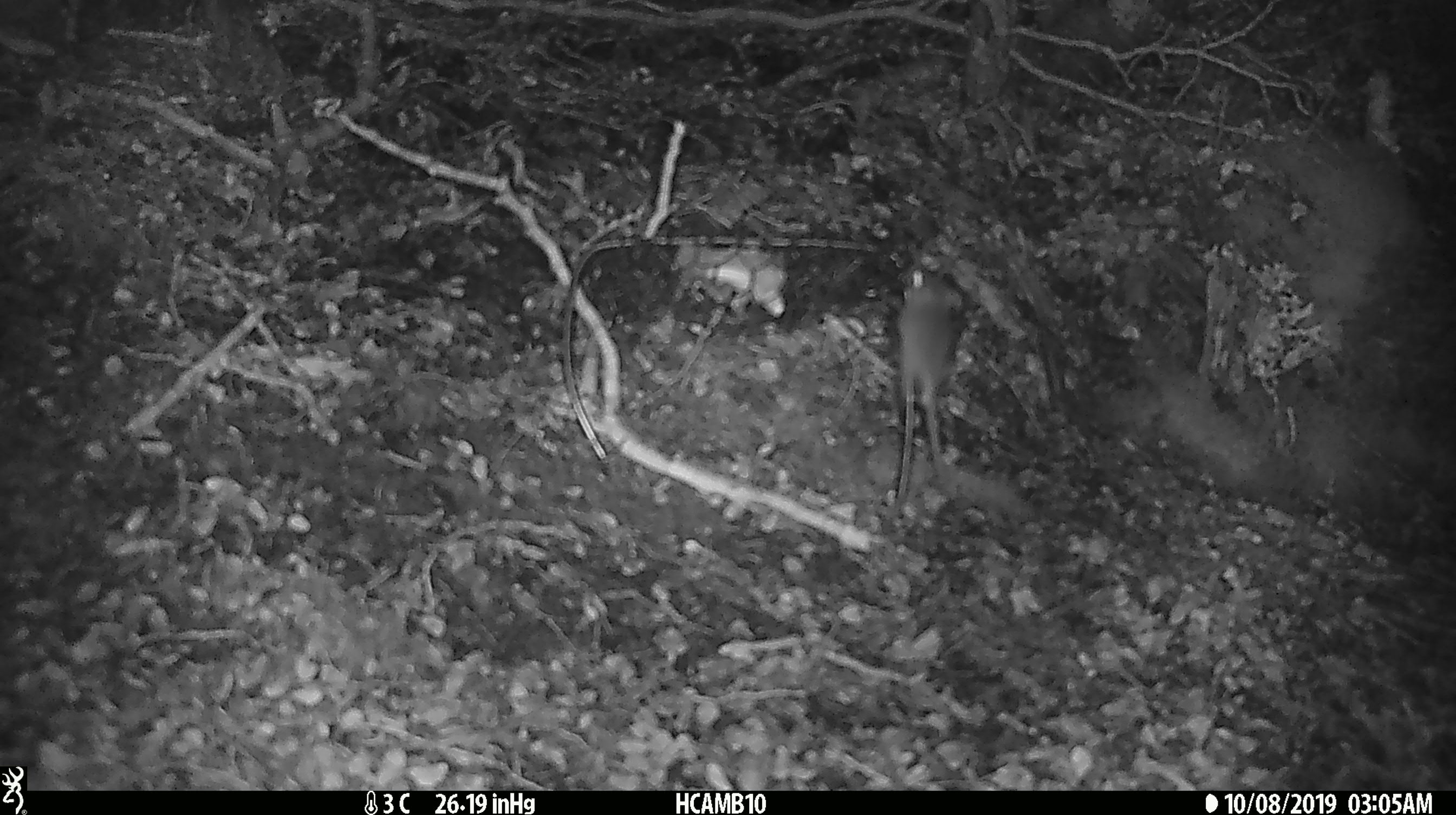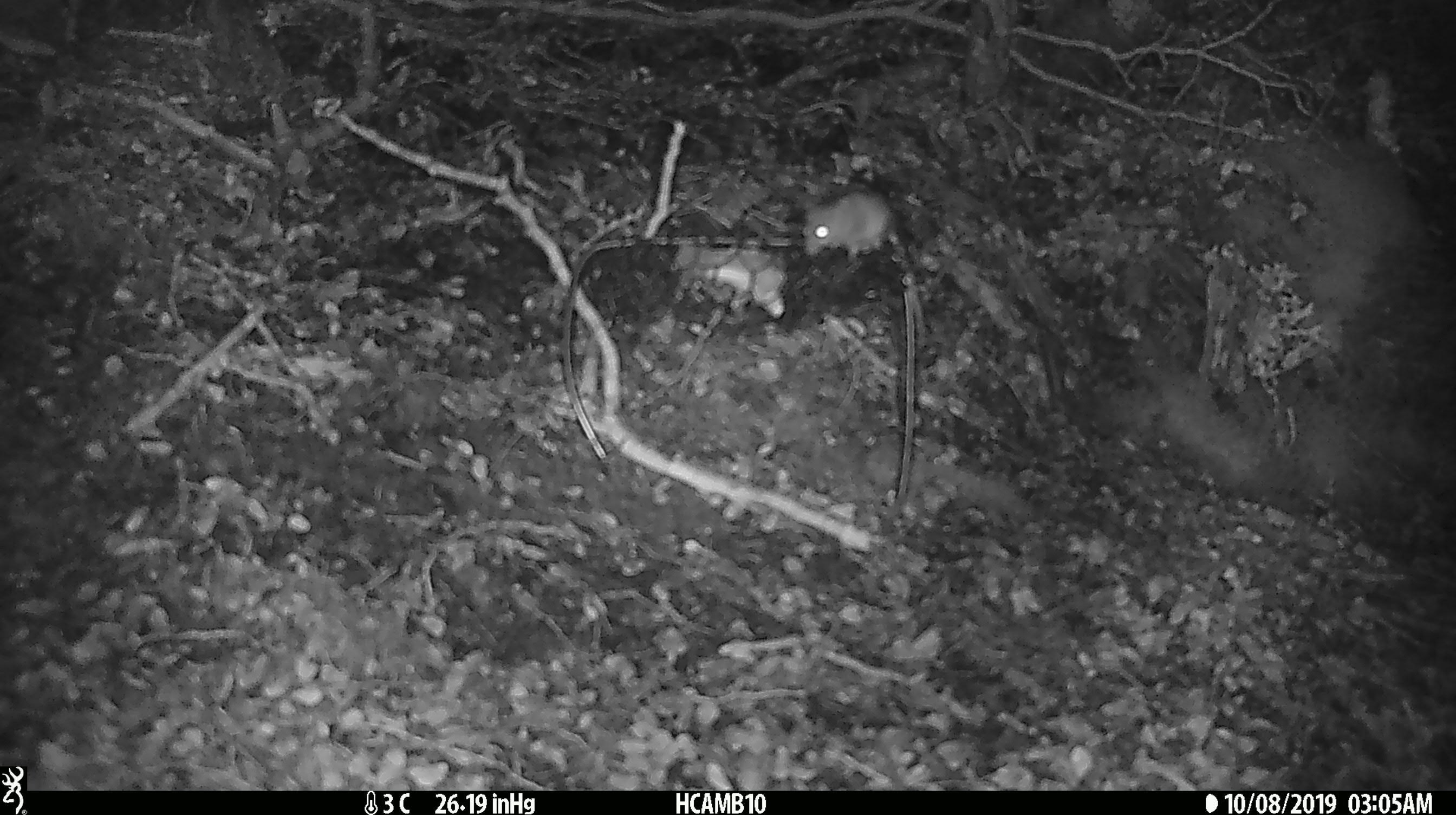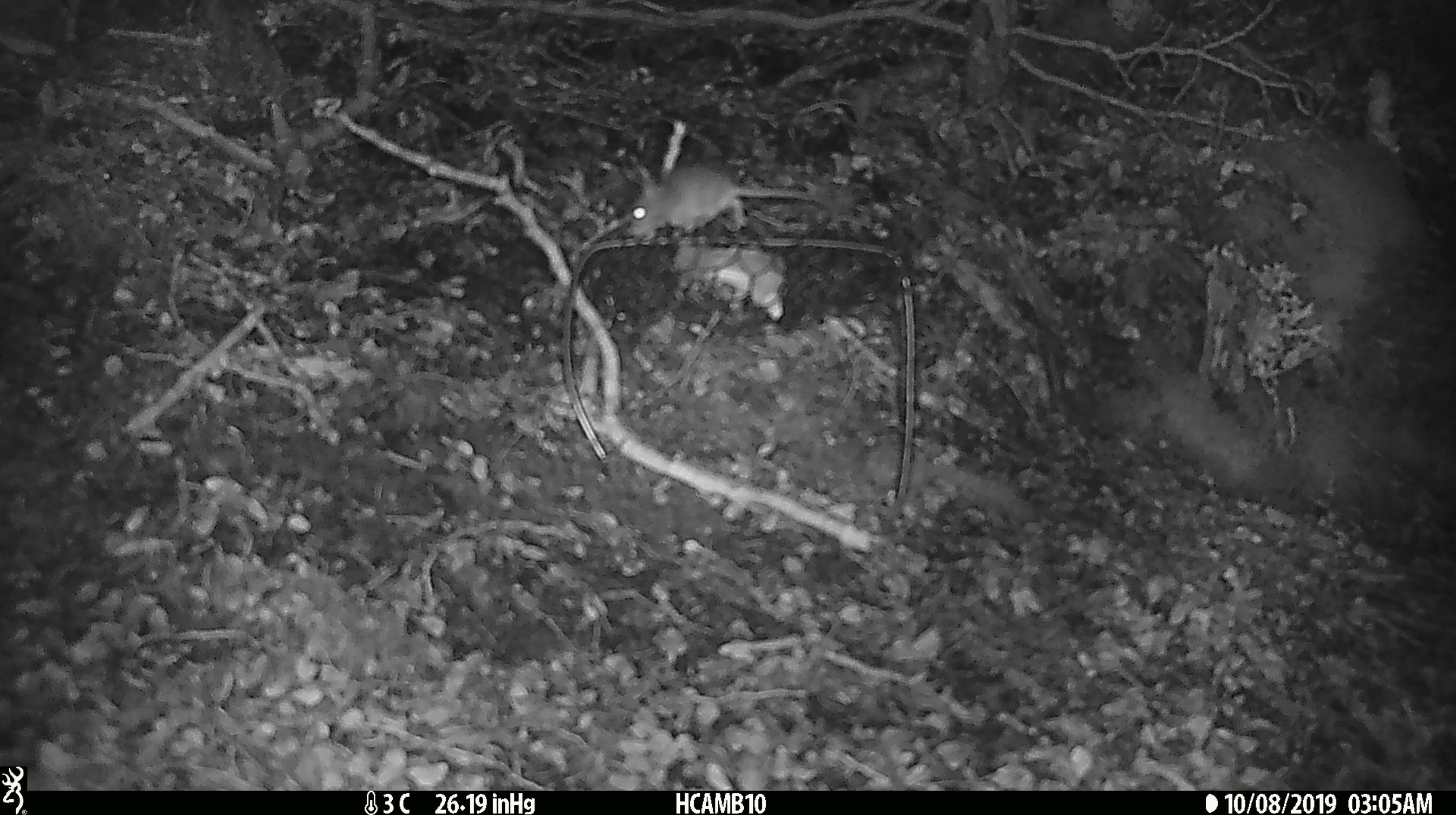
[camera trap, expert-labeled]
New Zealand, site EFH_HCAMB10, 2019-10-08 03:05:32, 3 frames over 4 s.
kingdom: Animalia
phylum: Chordata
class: Mammalia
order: Rodentia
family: Muridae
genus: Mus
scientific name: Mus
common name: mouse